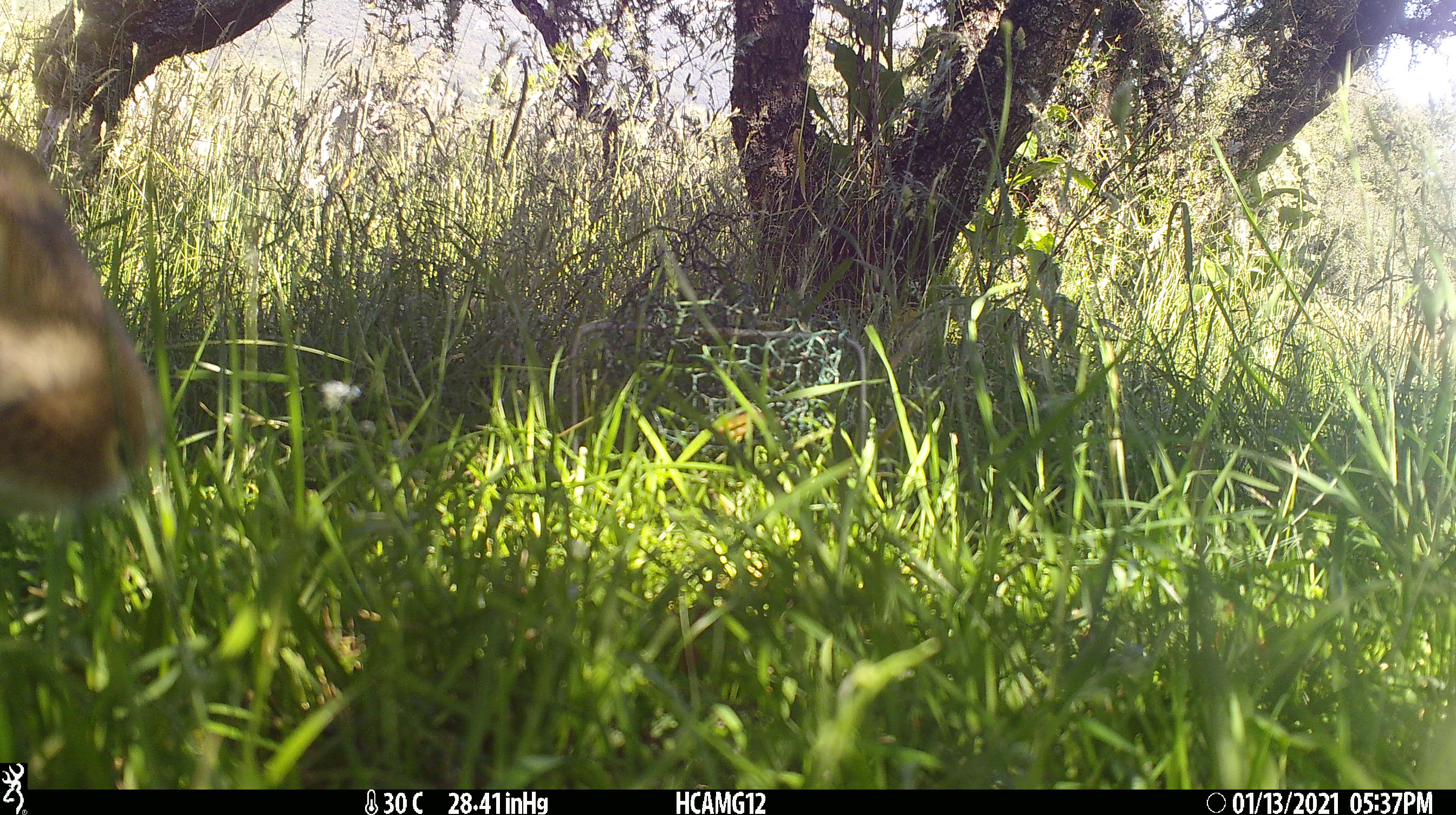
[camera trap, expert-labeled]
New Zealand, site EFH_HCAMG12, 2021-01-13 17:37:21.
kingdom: Animalia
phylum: Chordata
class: Mammalia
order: Lagomorpha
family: Leporidae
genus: Oryctolagus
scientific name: Oryctolagus cuniculus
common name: european rabbit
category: rabbit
Rabbit (european rabbit) (Oryctolagus cuniculus).